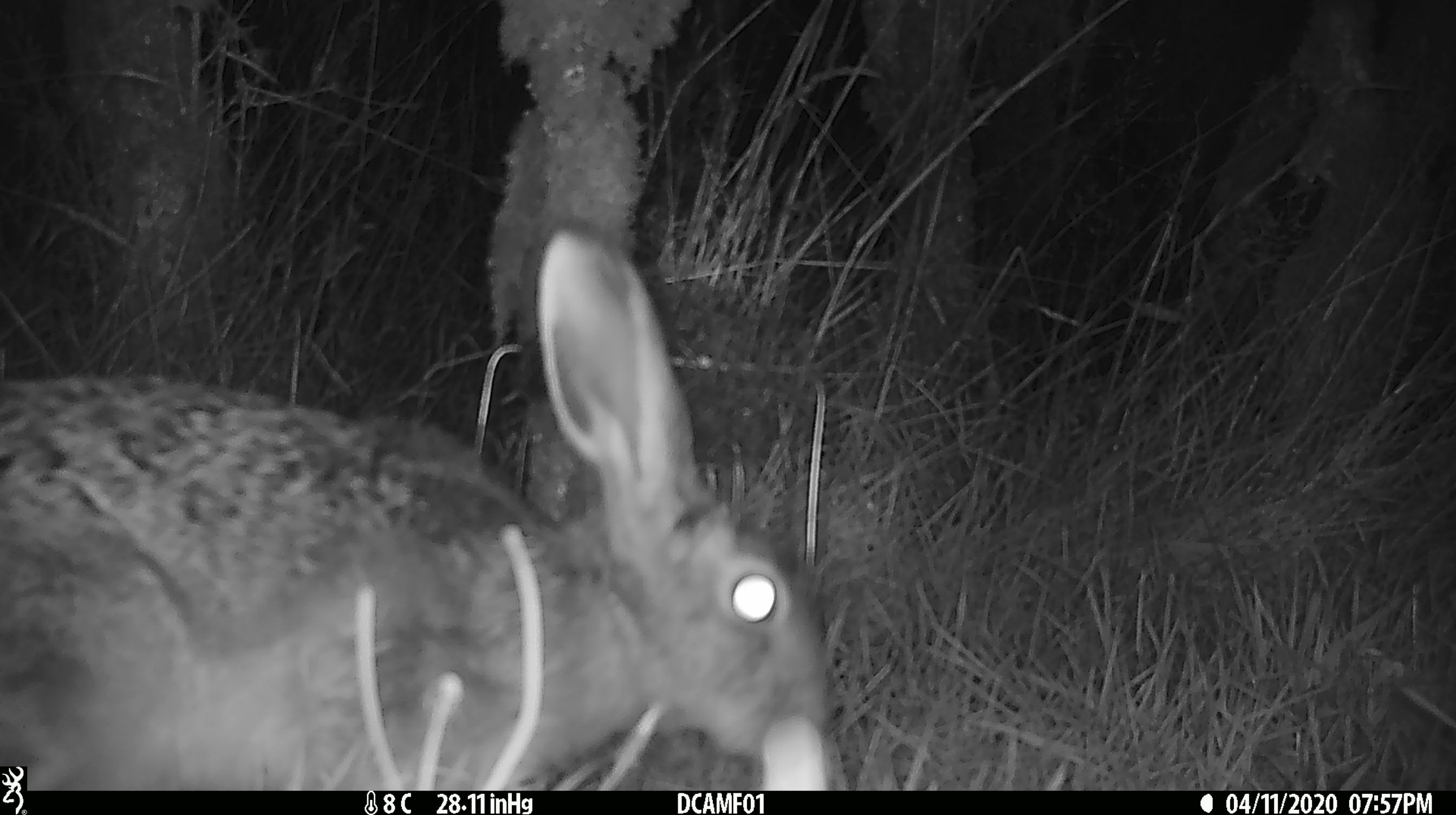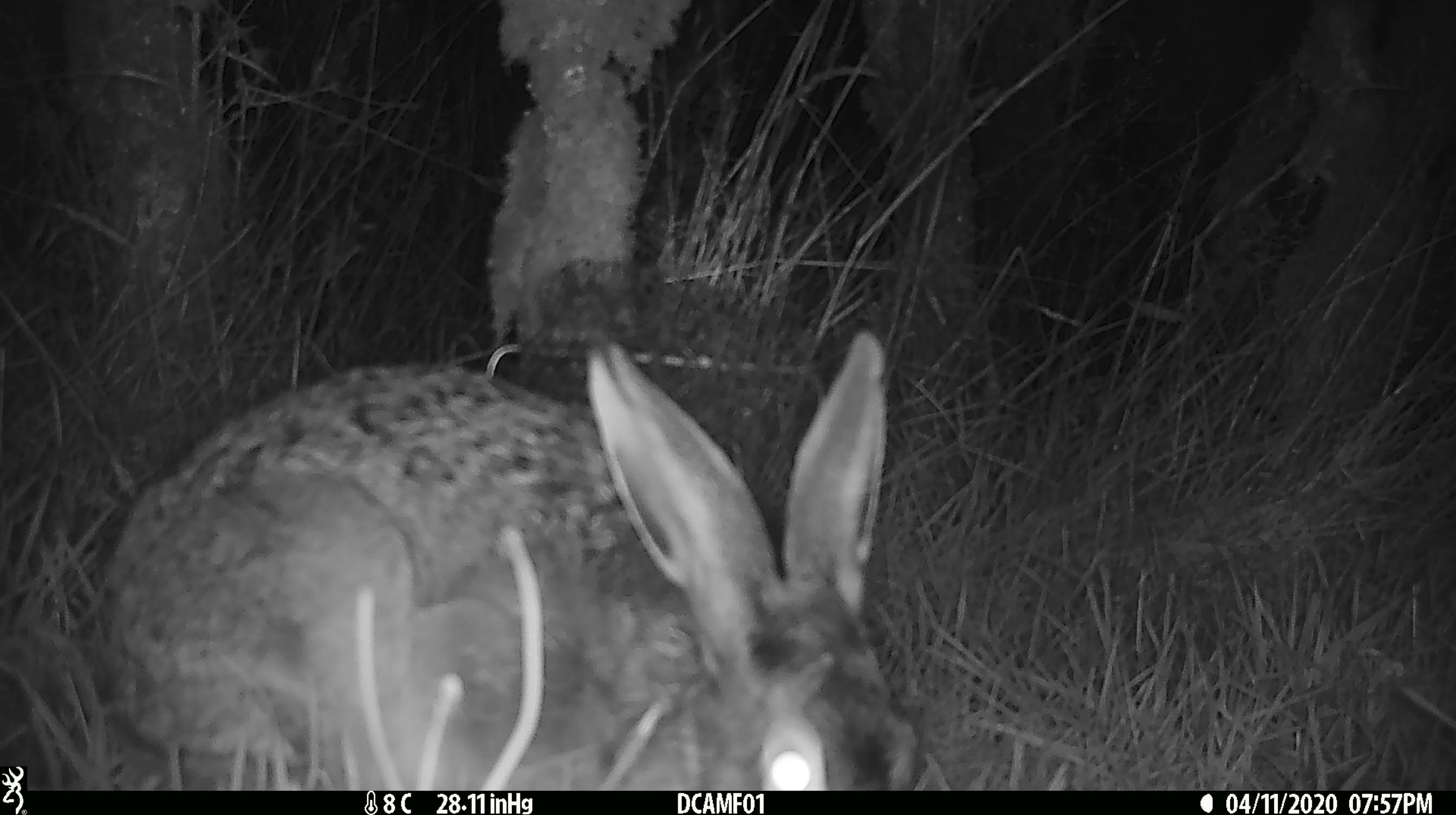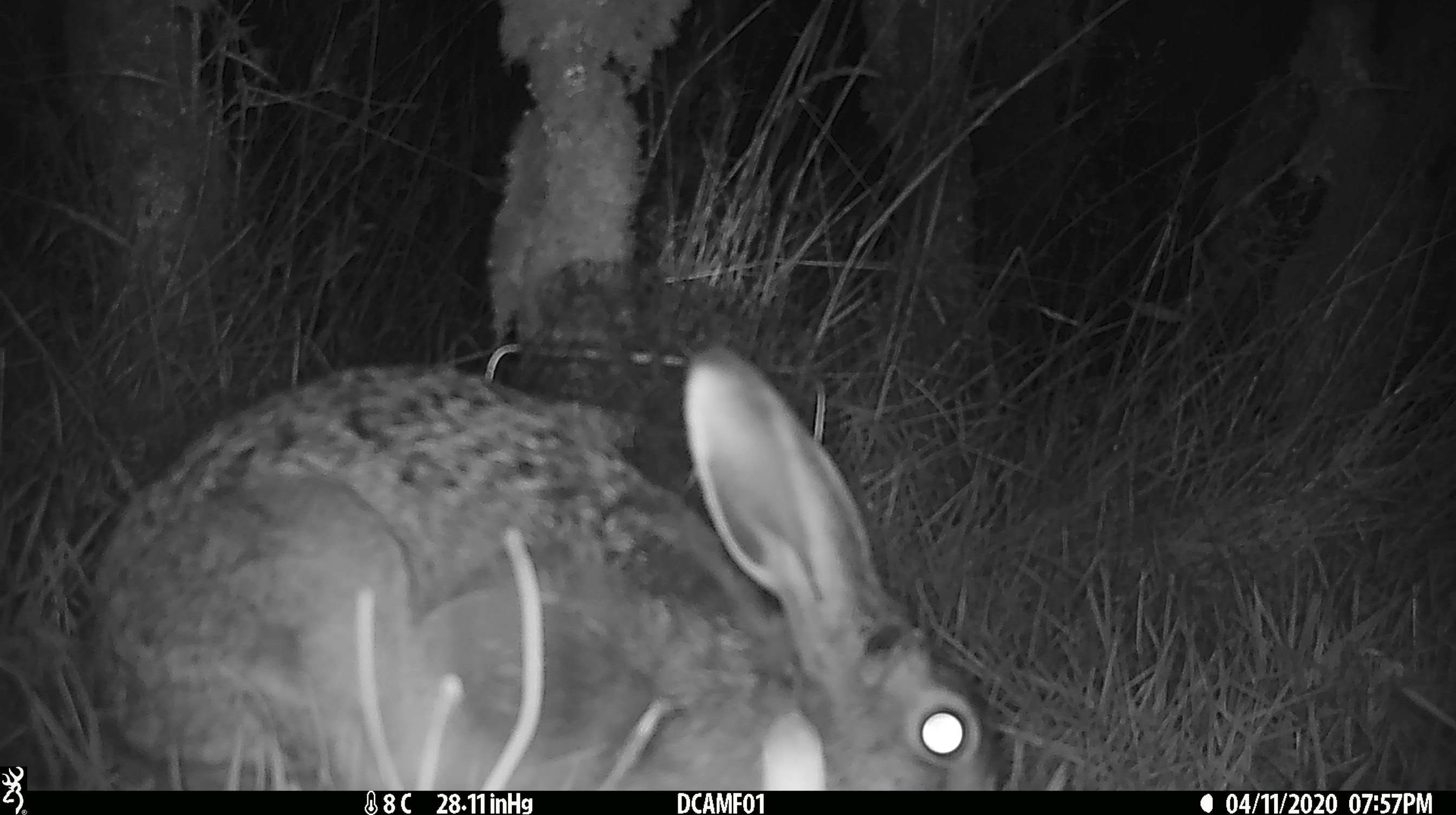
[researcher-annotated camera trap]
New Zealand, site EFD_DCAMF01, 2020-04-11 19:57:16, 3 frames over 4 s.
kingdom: Animalia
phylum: Chordata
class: Mammalia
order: Lagomorpha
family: Leporidae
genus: Lepus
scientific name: Lepus europaeus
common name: brown hare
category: hare